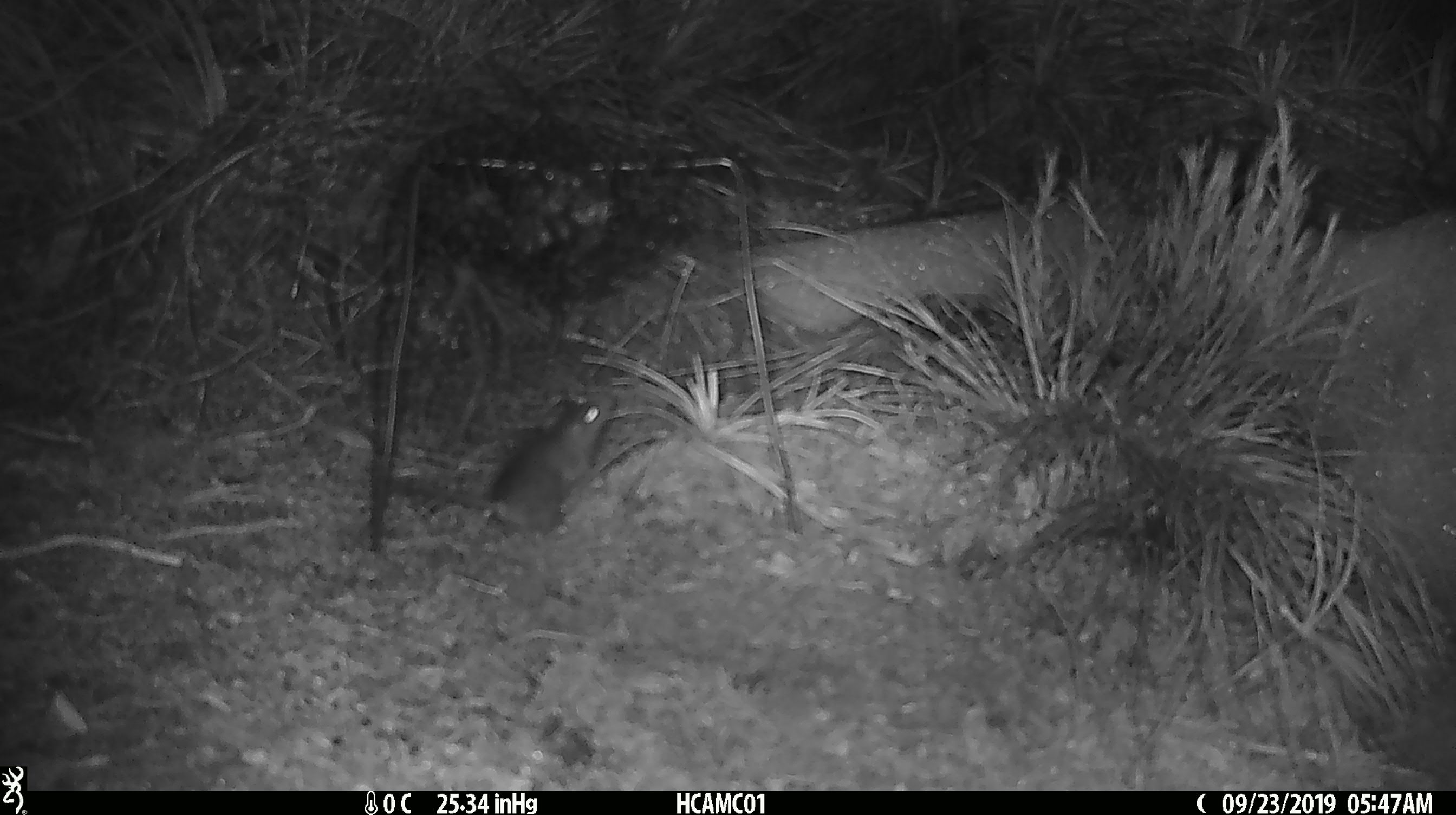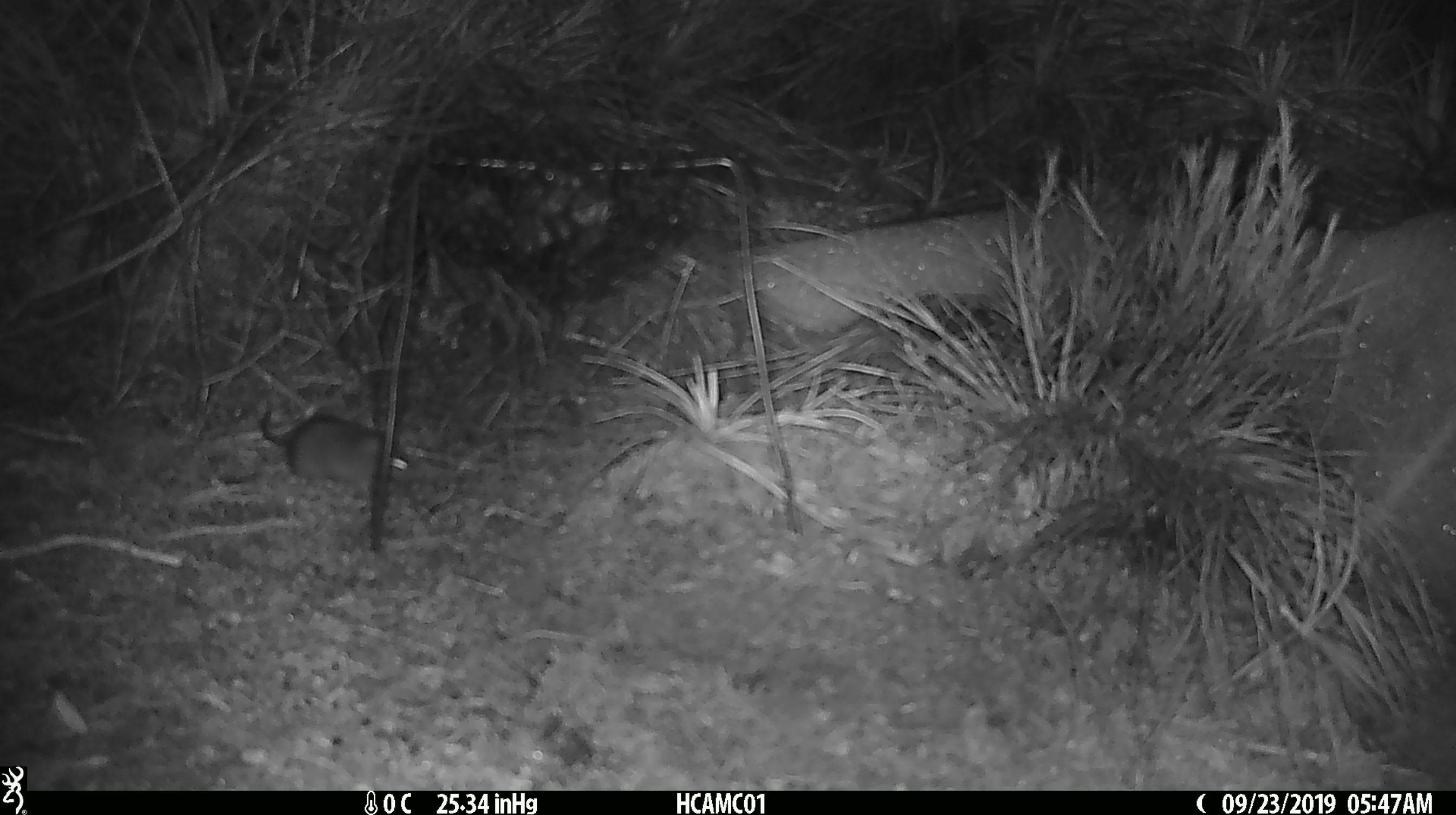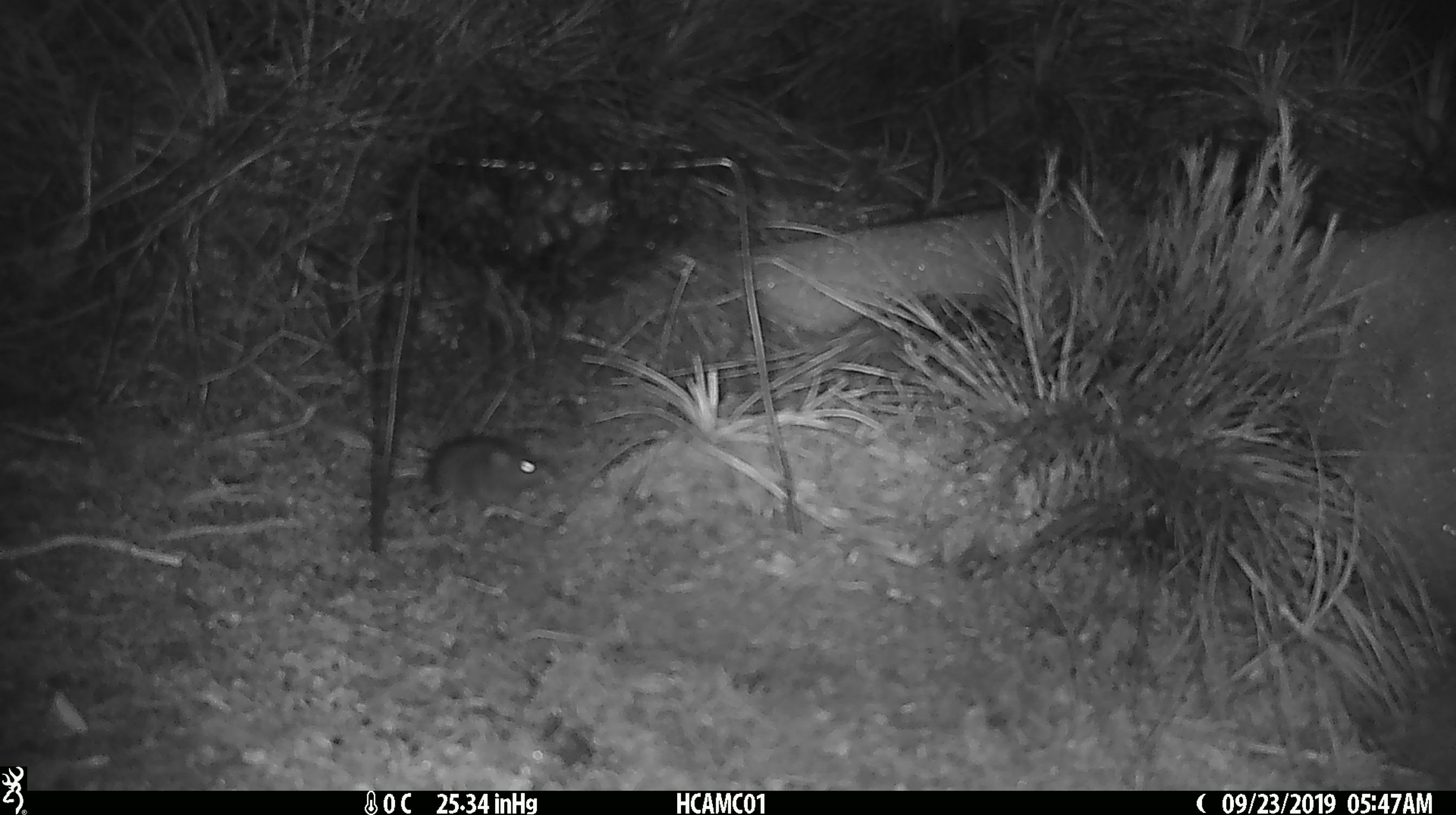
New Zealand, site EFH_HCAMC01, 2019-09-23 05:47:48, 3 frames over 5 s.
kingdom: Animalia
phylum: Chordata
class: Mammalia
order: Rodentia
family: Muridae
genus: Mus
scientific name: Mus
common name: mouse